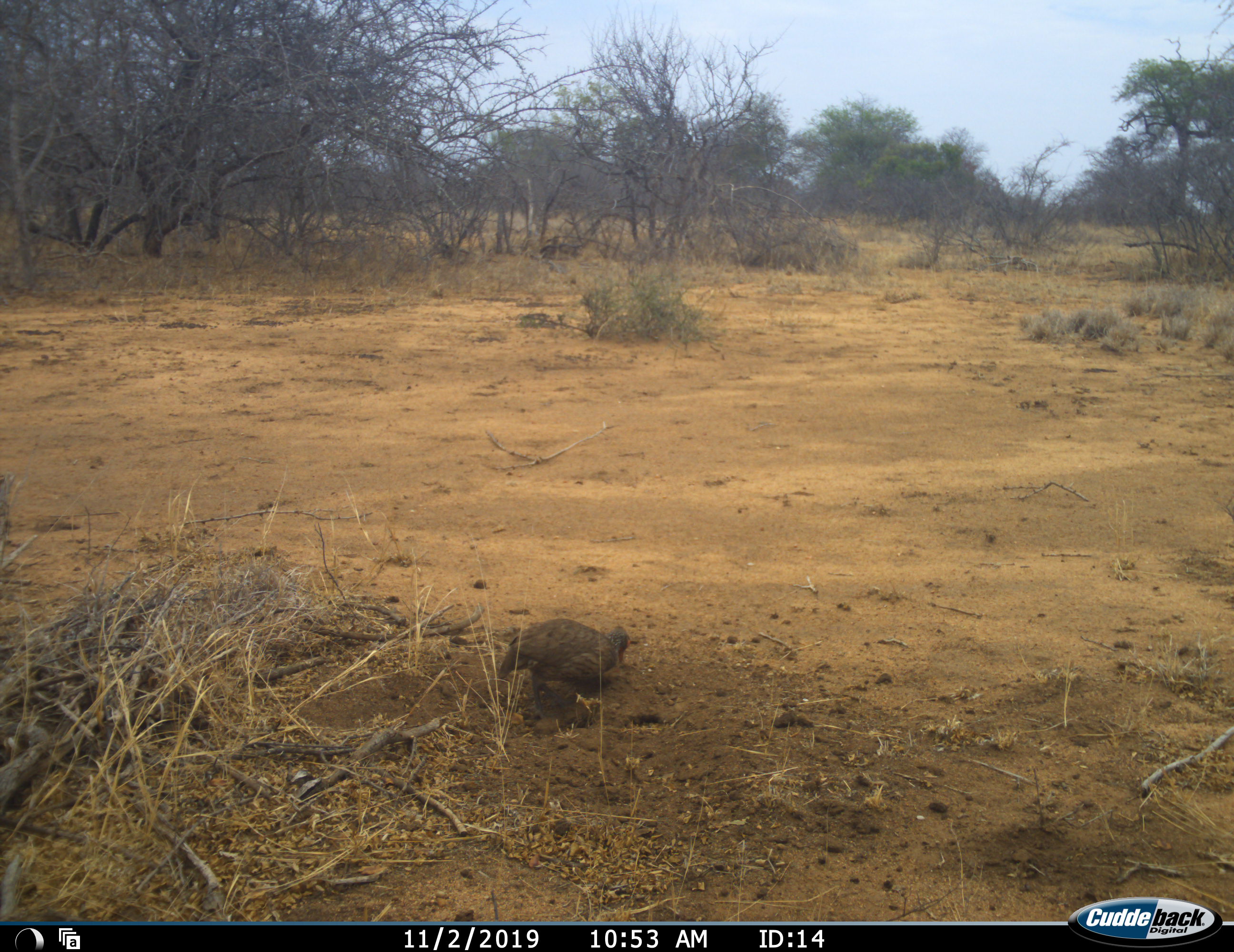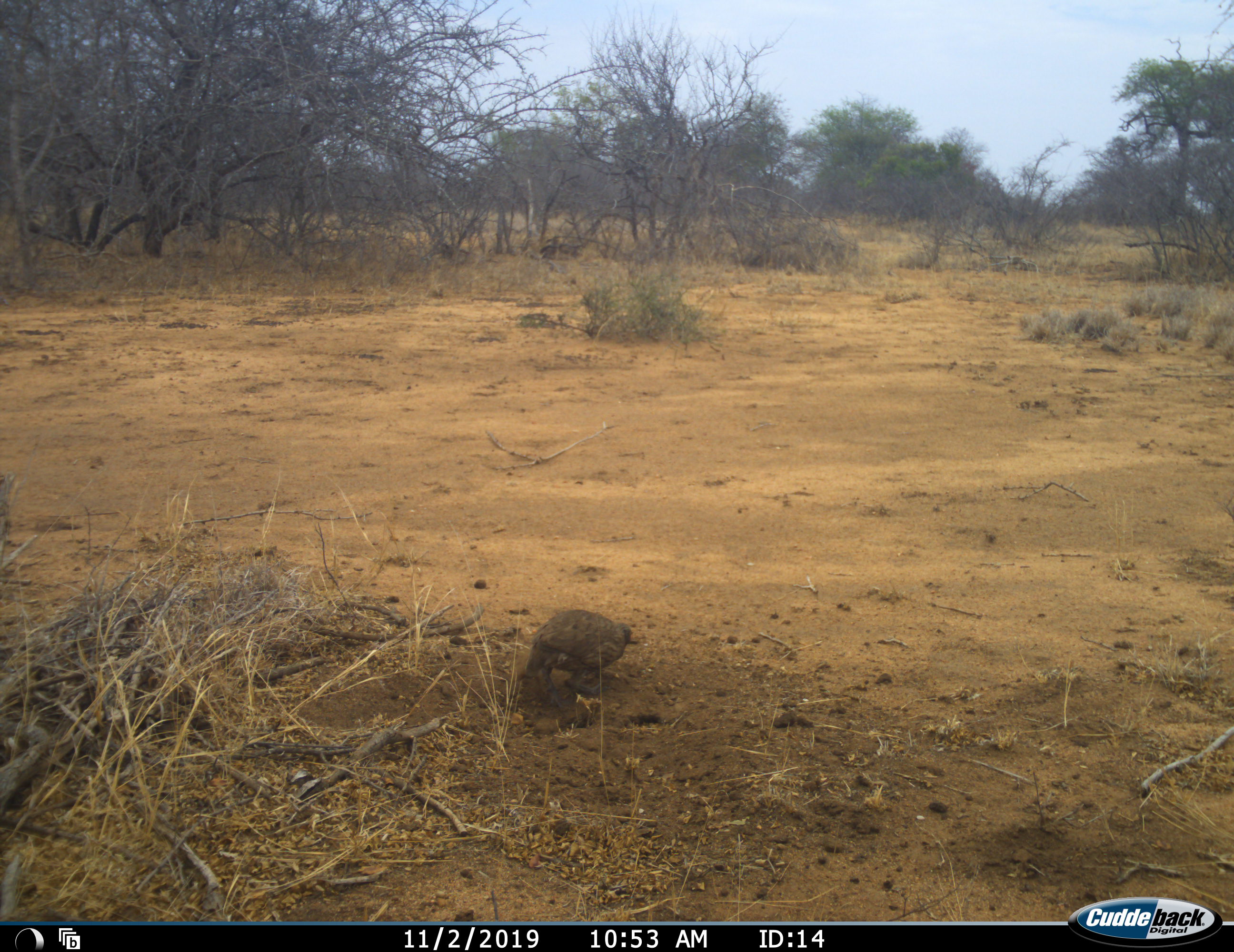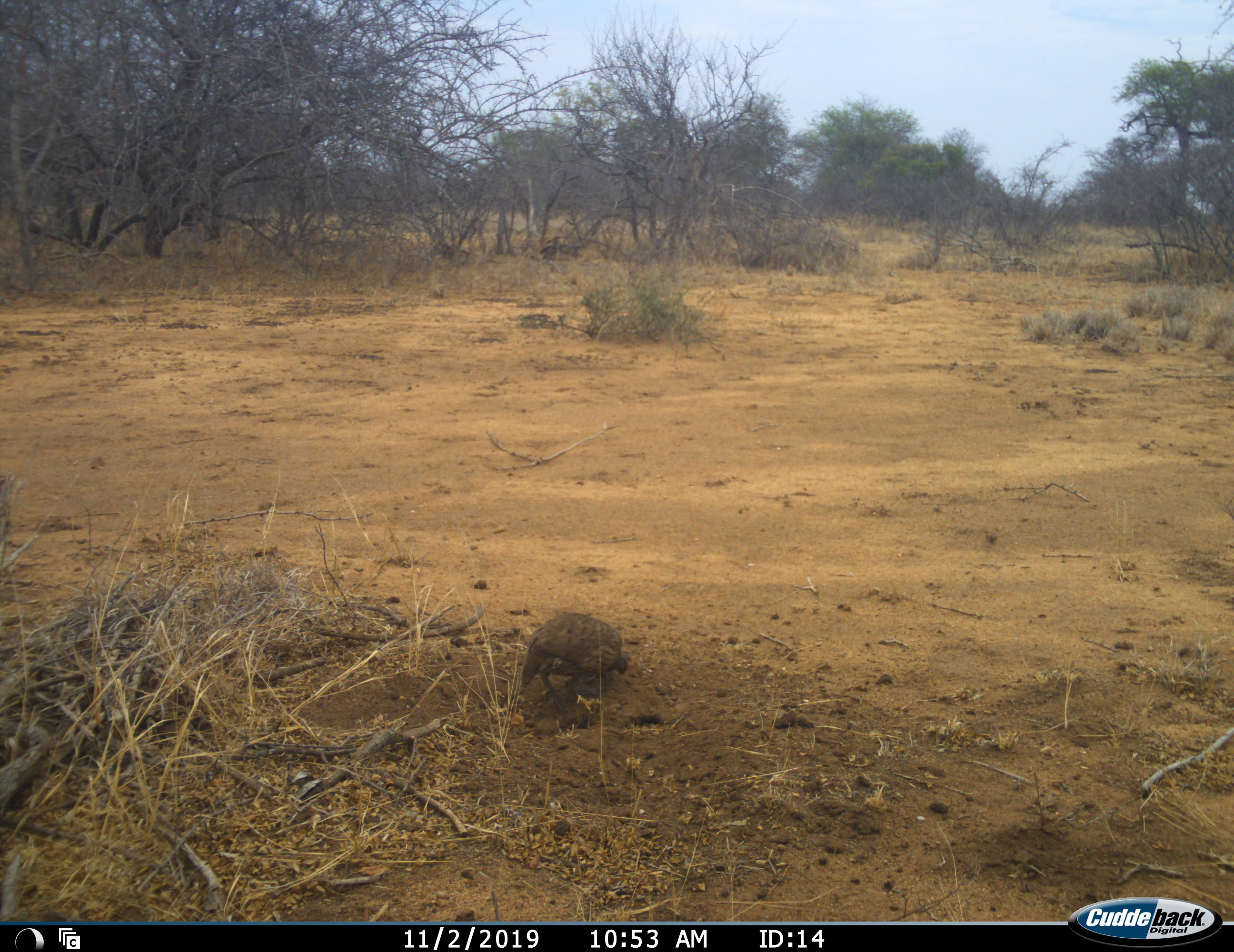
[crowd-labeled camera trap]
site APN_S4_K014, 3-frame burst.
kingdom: Animalia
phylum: Chordata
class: Aves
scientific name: Aves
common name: bird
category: birdother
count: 1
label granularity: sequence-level